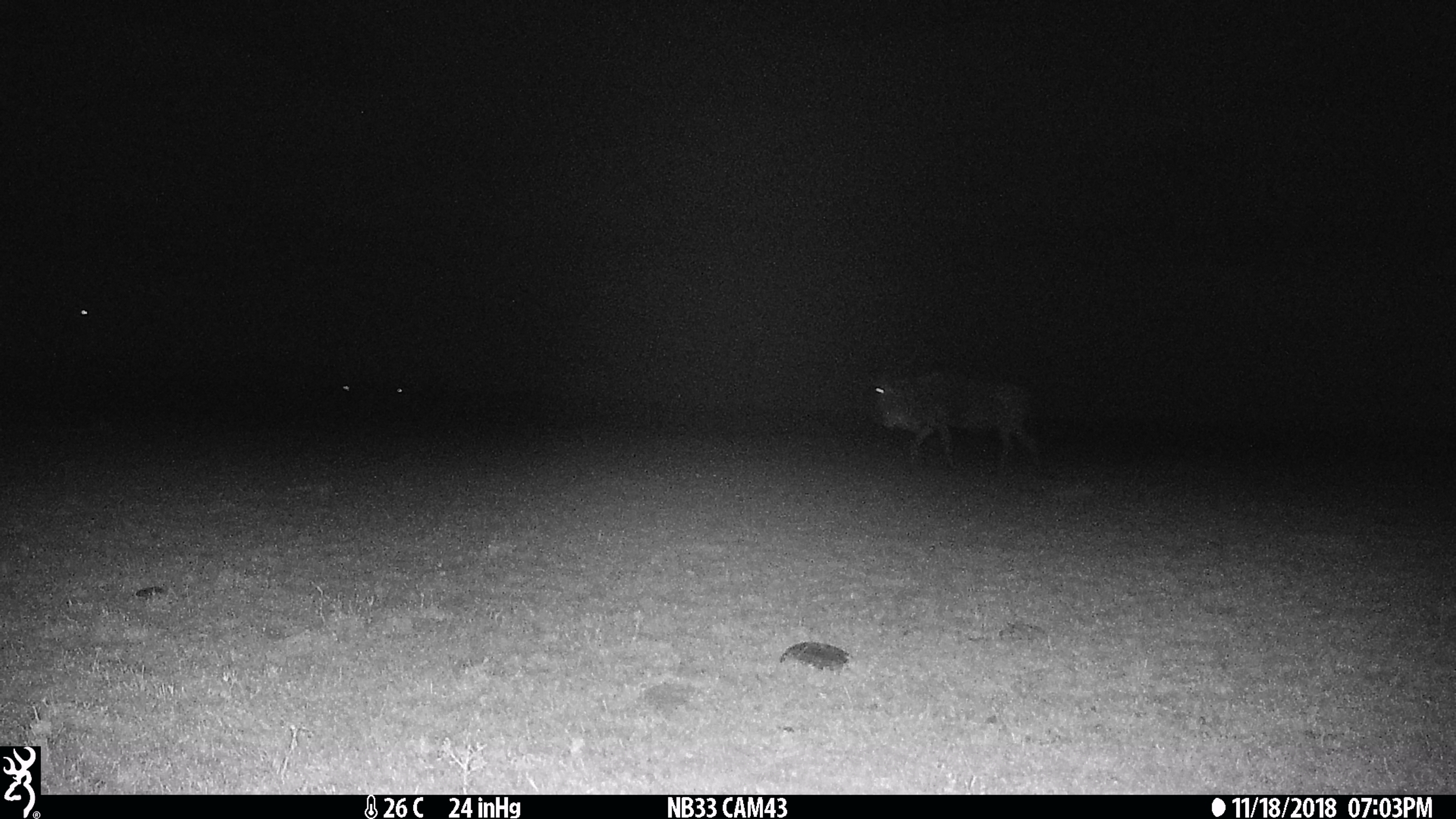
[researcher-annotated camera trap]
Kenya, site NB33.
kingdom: Animalia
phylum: Chordata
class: Mammalia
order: Artiodactyla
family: Bovidae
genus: Connochaetes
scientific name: Connochaetes taurinus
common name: blue wildebeest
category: wildebeest